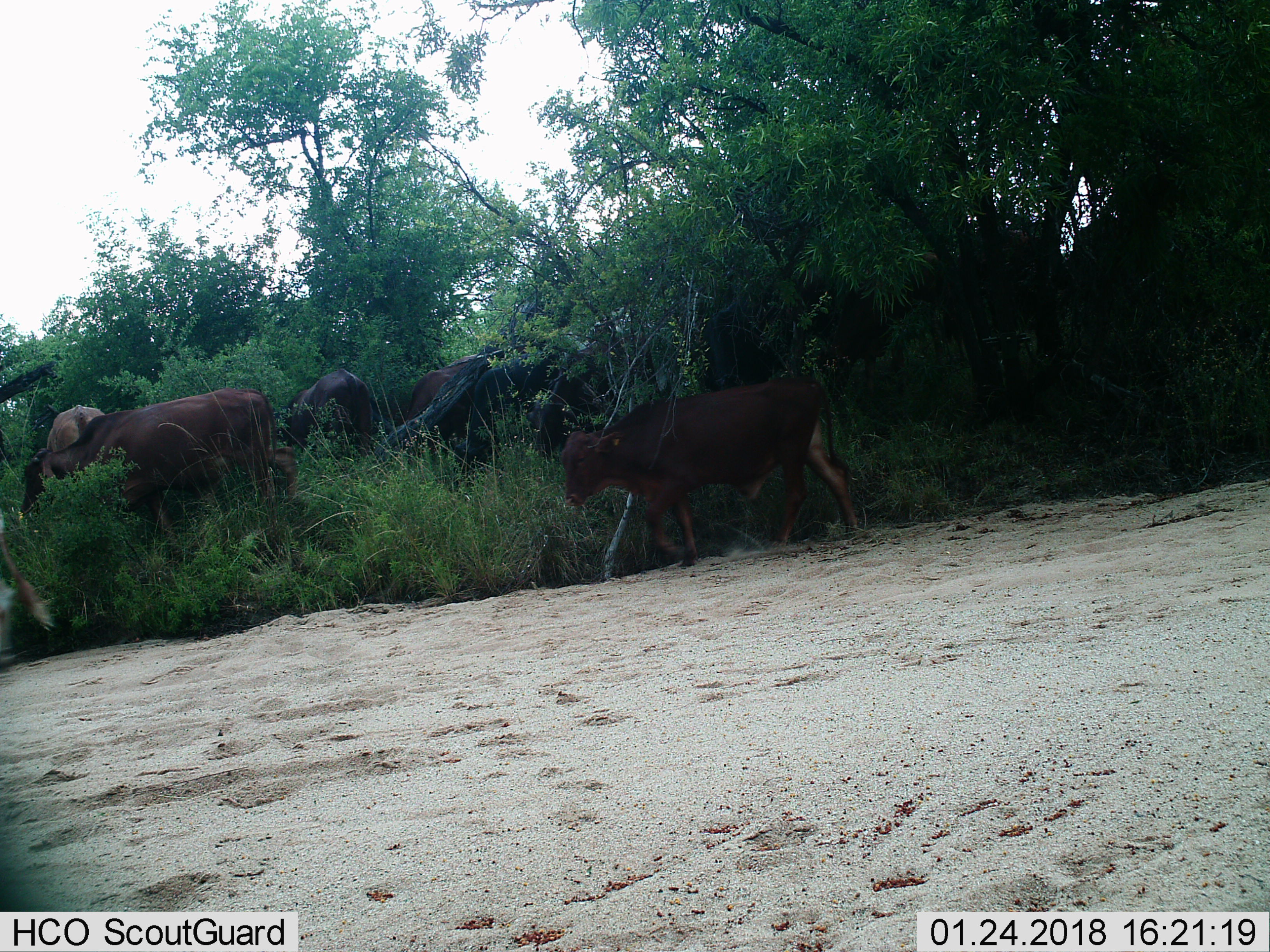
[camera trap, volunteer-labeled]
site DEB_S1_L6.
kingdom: Animalia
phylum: Chordata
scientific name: Vertebrata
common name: domestic animal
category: domesticanimal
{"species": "domesticanimal (domestic animal) (Vertebrata)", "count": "8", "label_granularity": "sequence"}